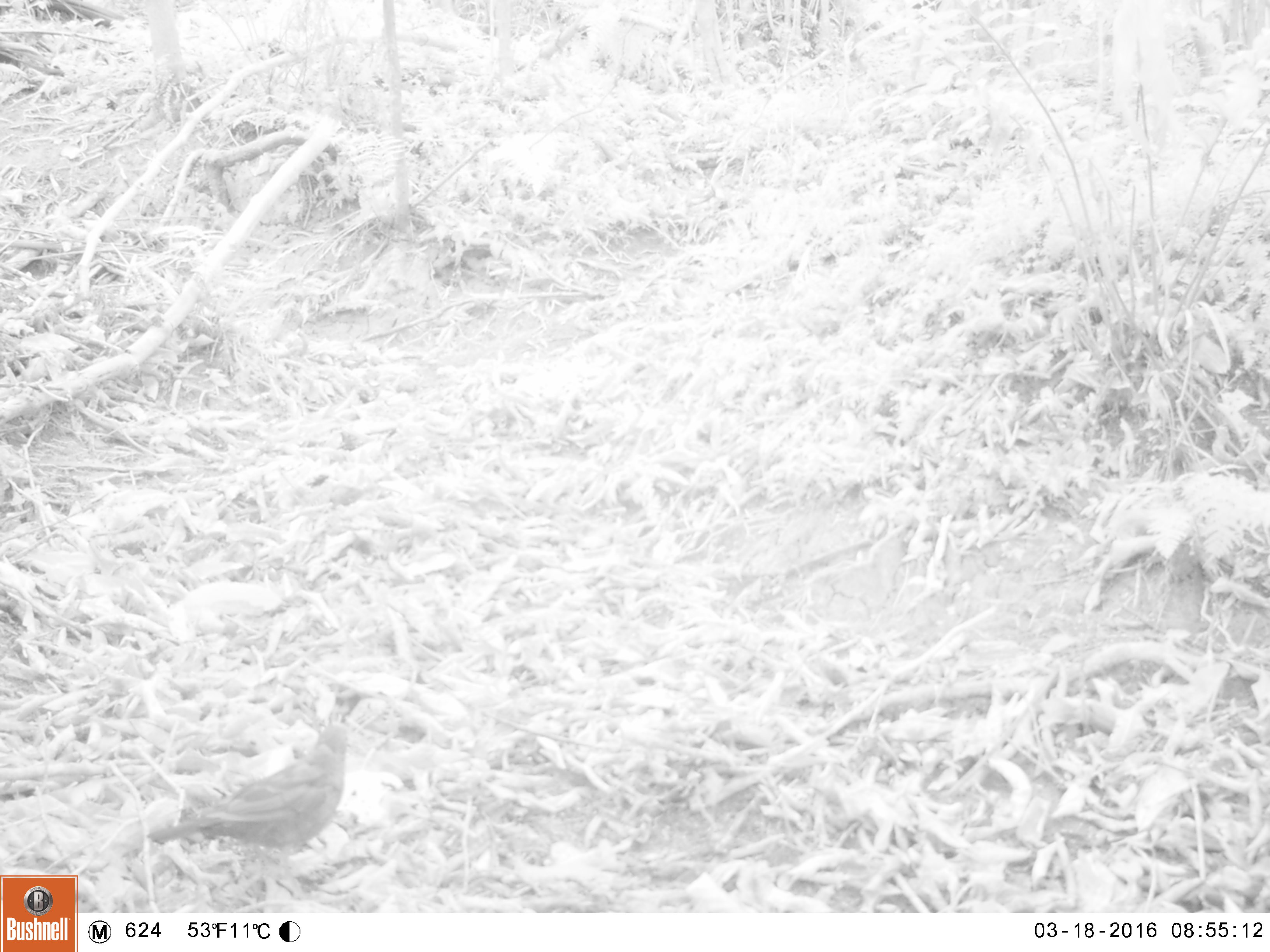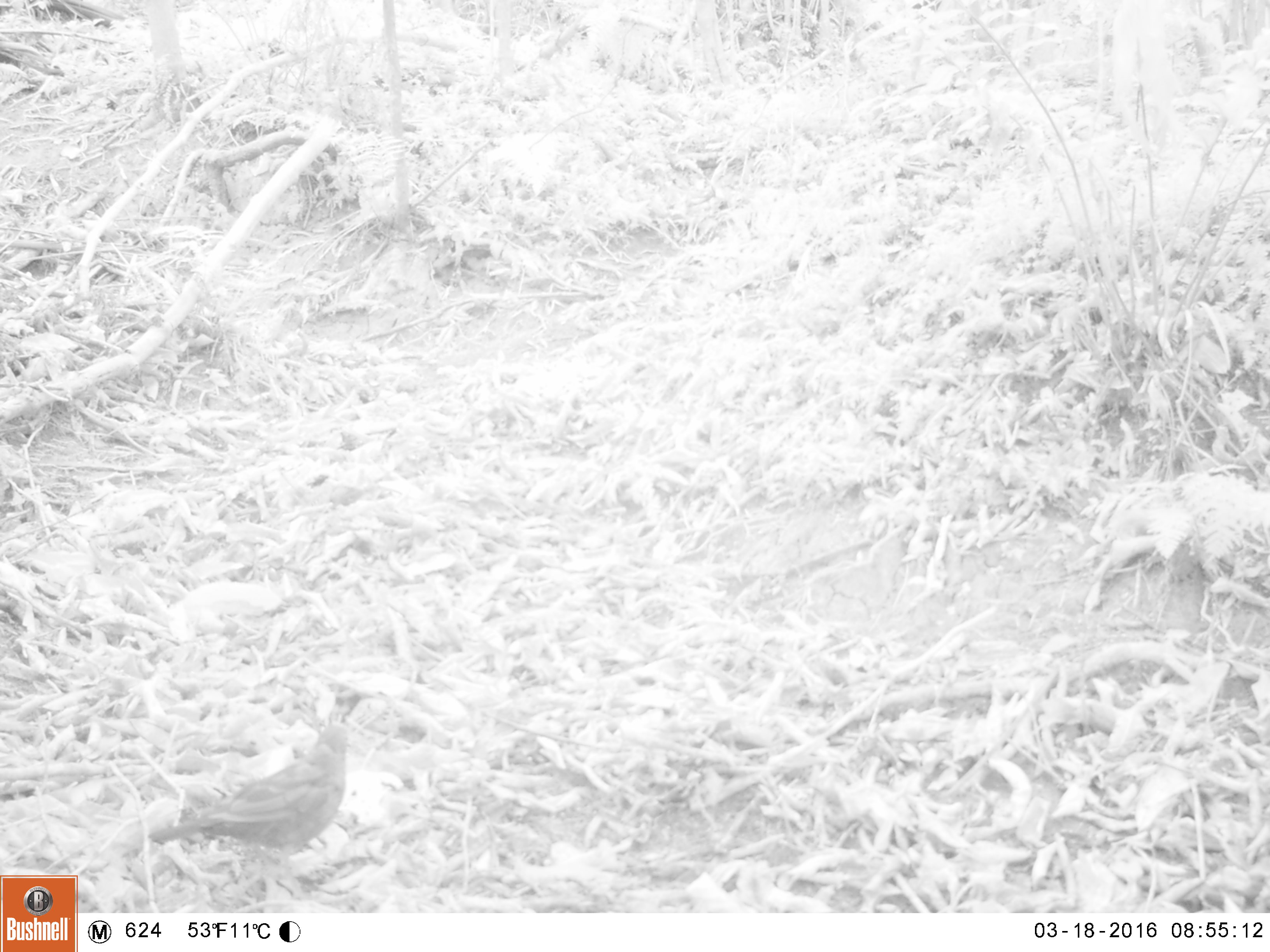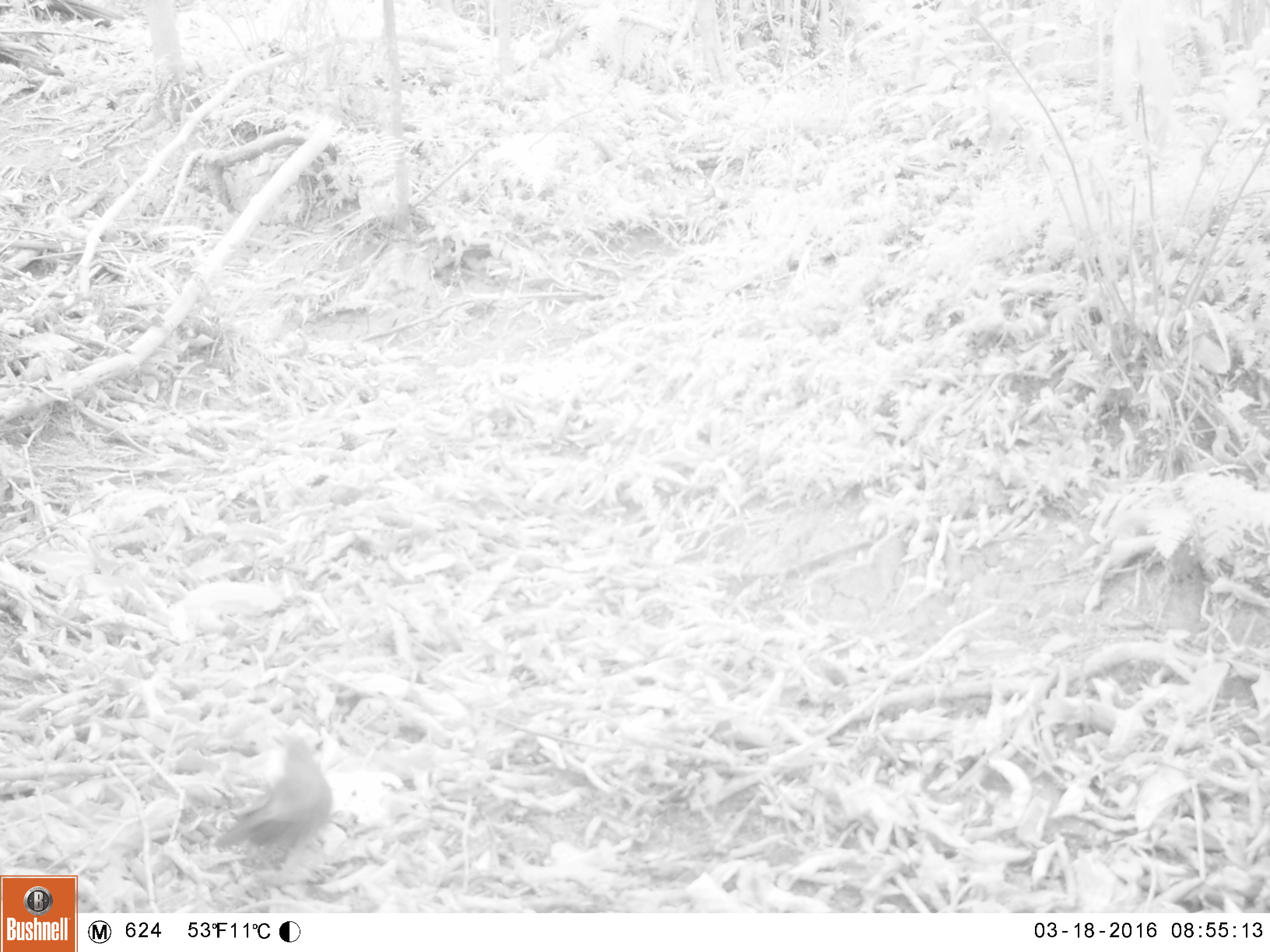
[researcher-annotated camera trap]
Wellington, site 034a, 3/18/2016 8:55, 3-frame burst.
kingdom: Animalia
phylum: Chordata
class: Aves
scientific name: Aves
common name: bird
Bird (Aves).